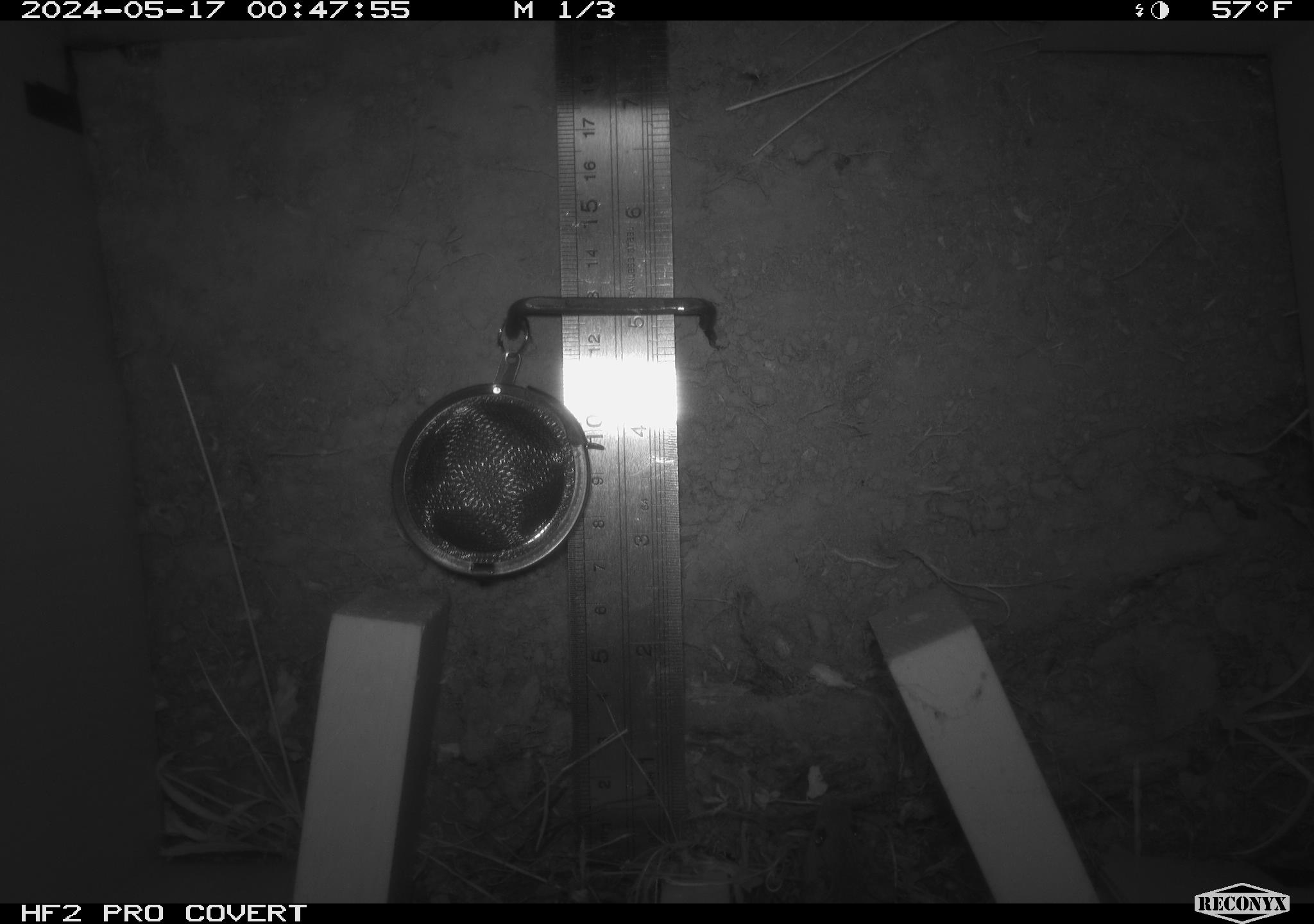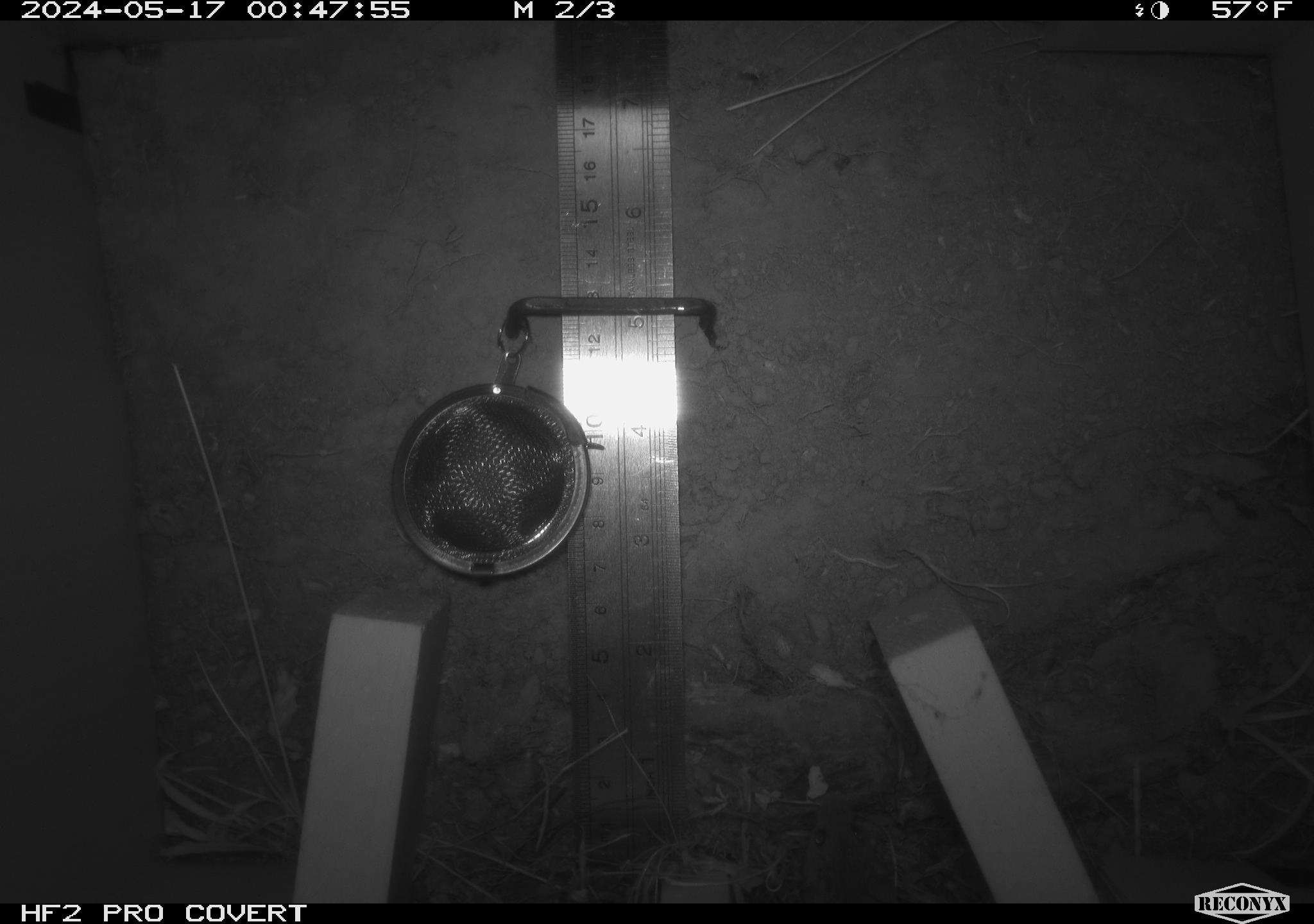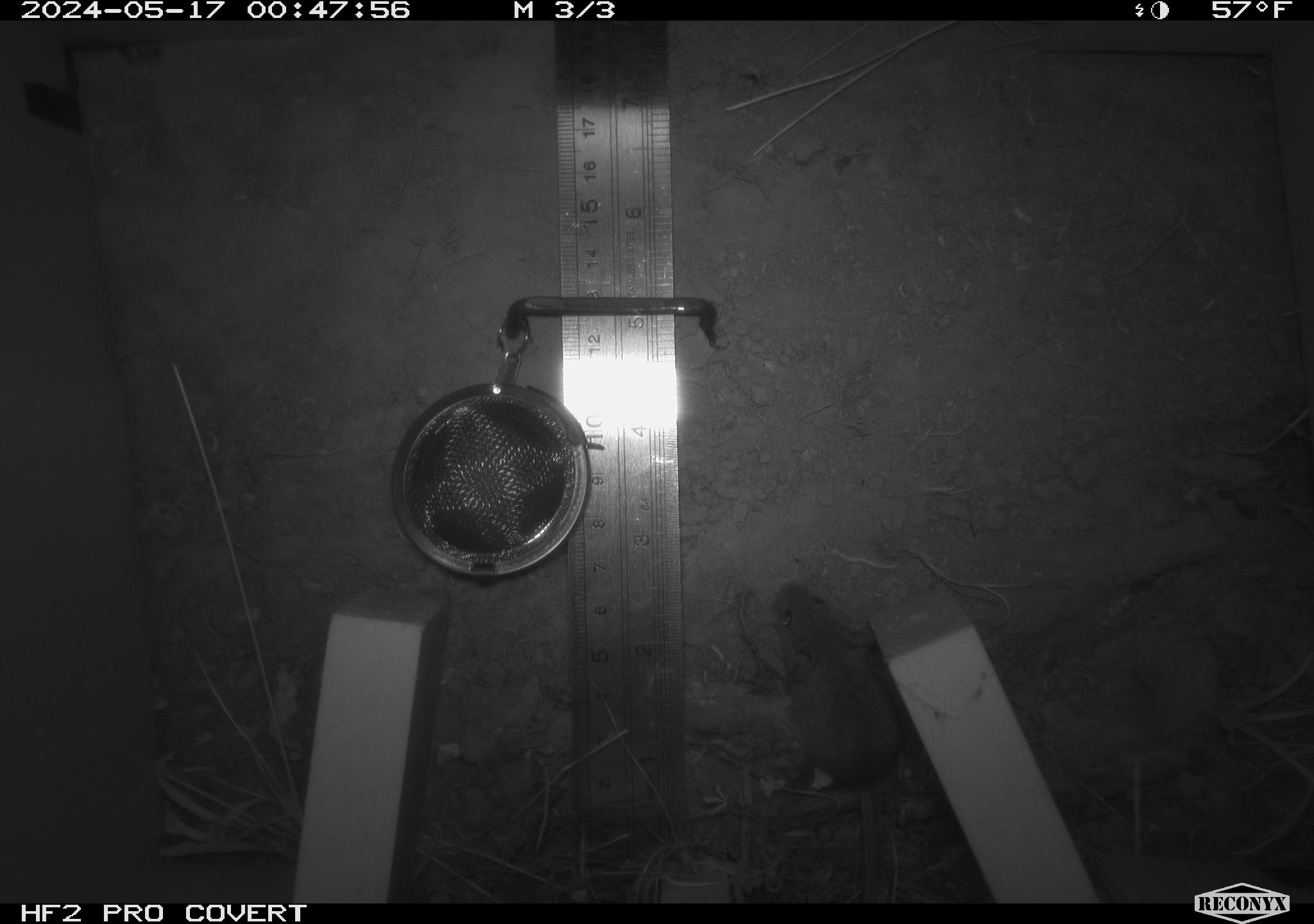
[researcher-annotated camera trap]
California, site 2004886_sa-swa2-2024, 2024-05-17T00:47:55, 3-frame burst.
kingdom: Animalia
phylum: Chordata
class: Mammalia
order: Rodentia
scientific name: Rodentia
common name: mouse species